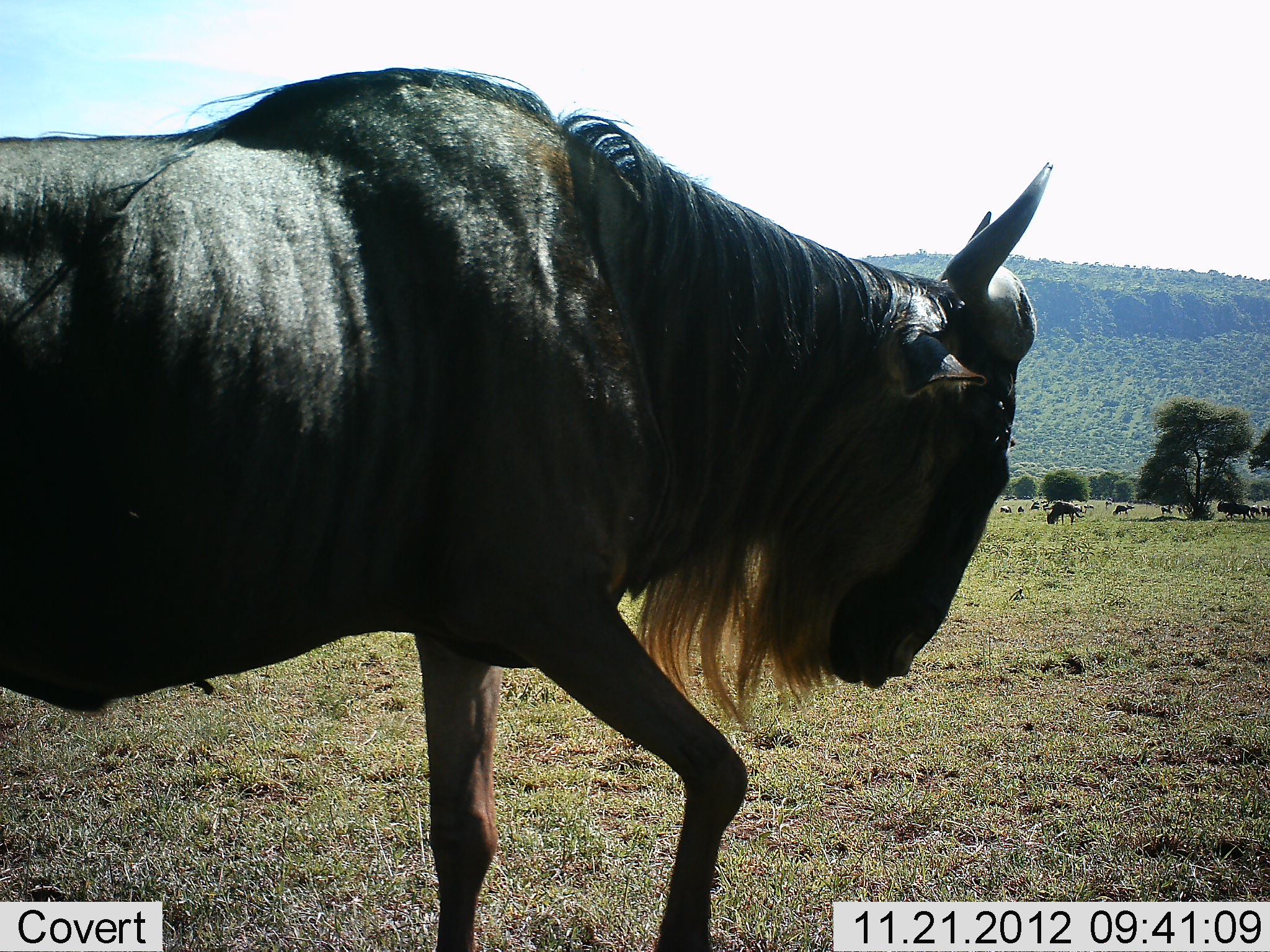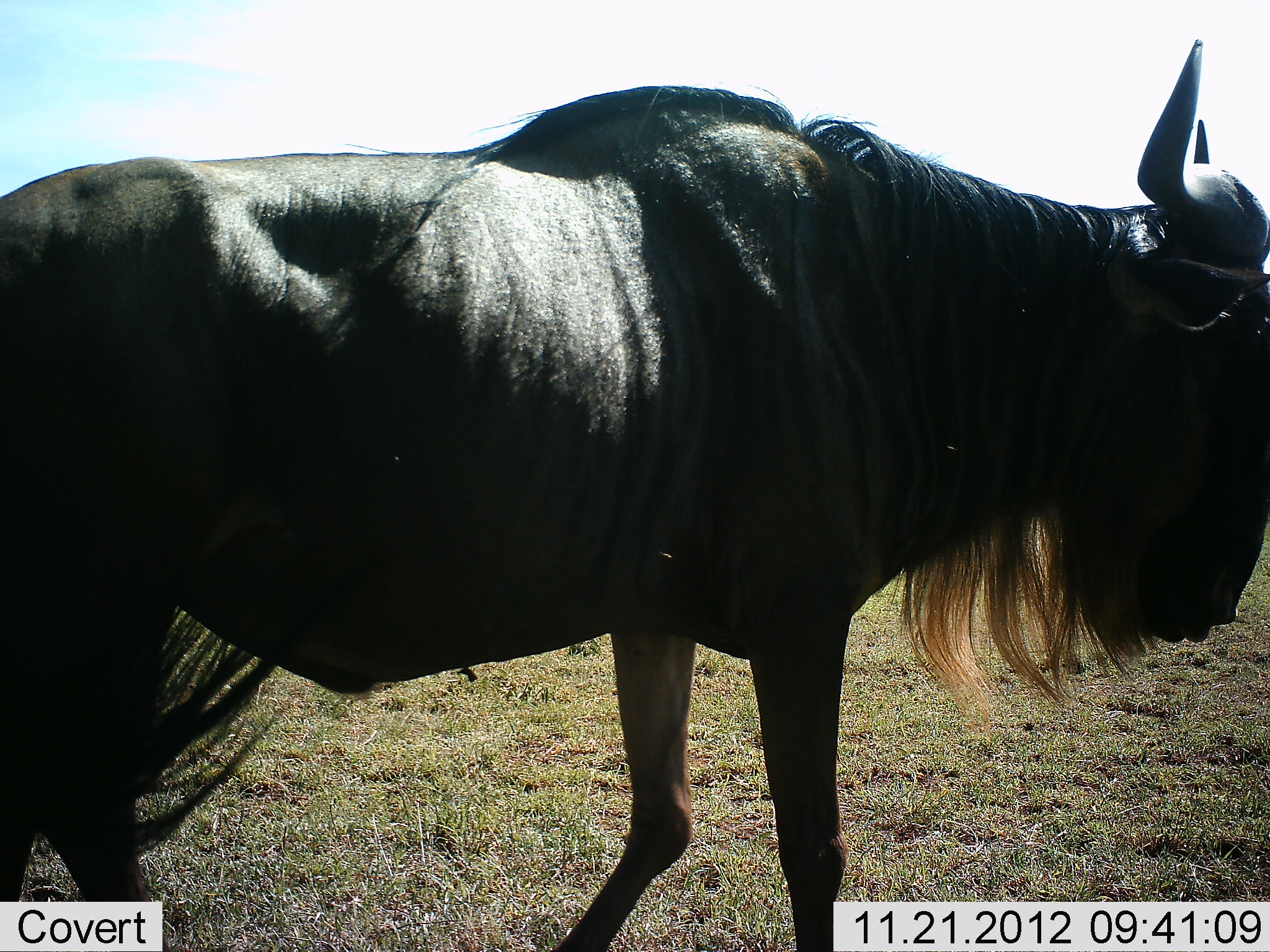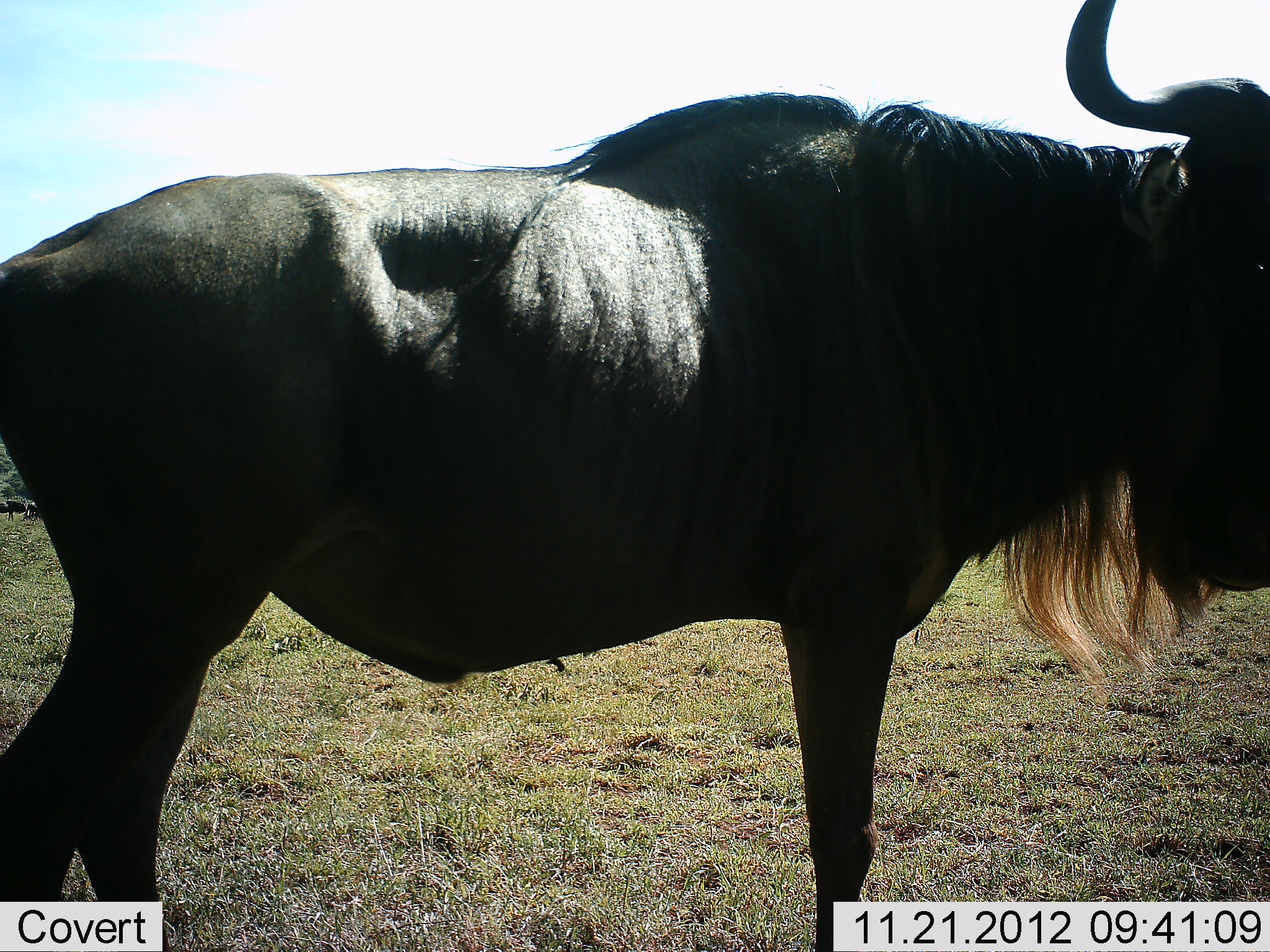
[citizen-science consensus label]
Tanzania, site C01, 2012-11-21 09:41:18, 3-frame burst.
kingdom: Animalia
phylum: Chordata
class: Mammalia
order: Artiodactyla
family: Bovidae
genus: Connochaetes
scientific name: Connochaetes taurinus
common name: blue wildebeest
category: wildebeest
Wildebeest (blue wildebeest) (Connochaetes taurinus), count 1. Behavior (volunteer vote fractions): standing 35%, resting 3%, moving 81%, interacting 3%. Young present (vote fraction): 0%. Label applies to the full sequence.